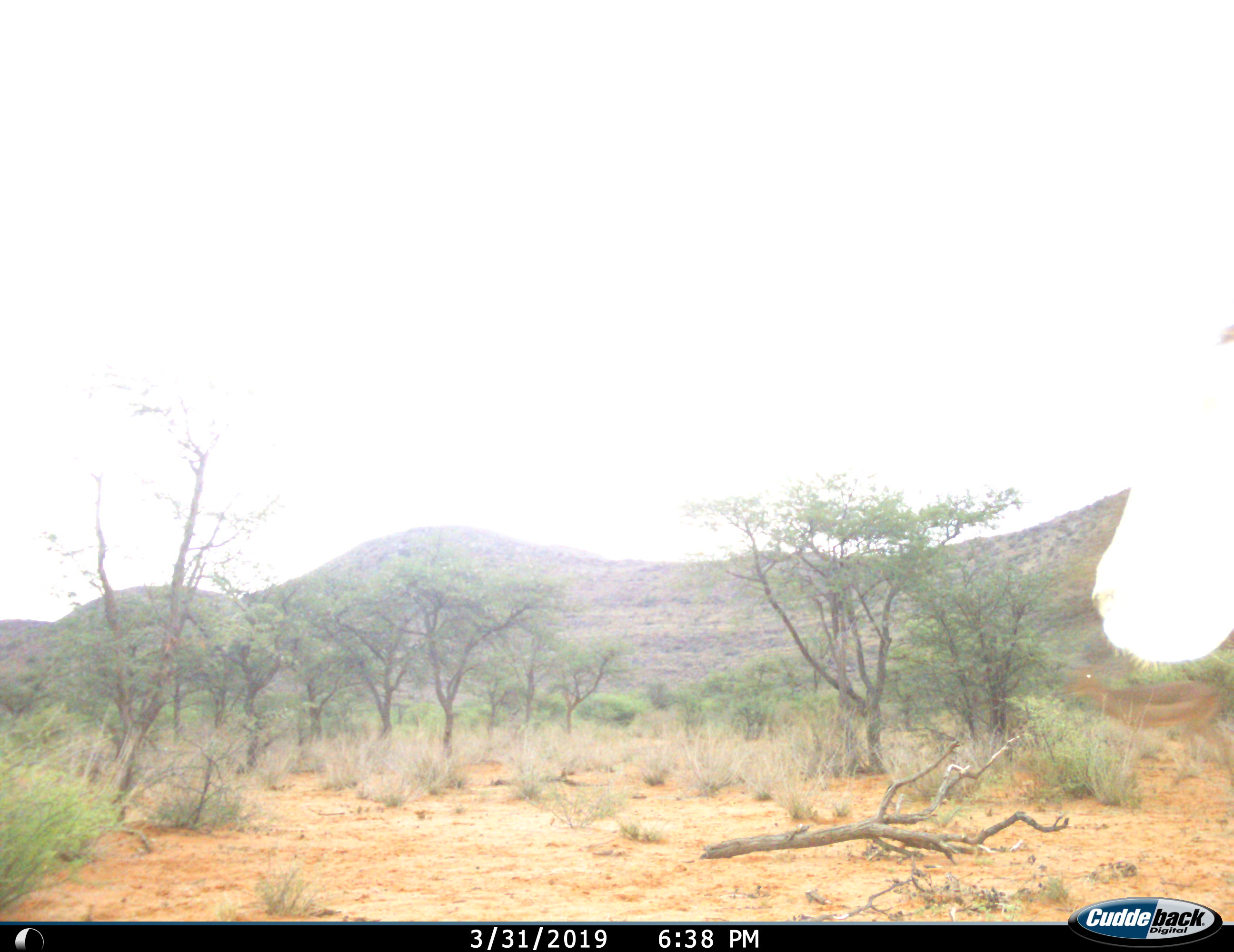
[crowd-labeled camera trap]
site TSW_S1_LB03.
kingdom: Animalia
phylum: Chordata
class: Mammalia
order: Artiodactyla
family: Bovidae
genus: Tragelaphus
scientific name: Tragelaphus oryx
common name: eland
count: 1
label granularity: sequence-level